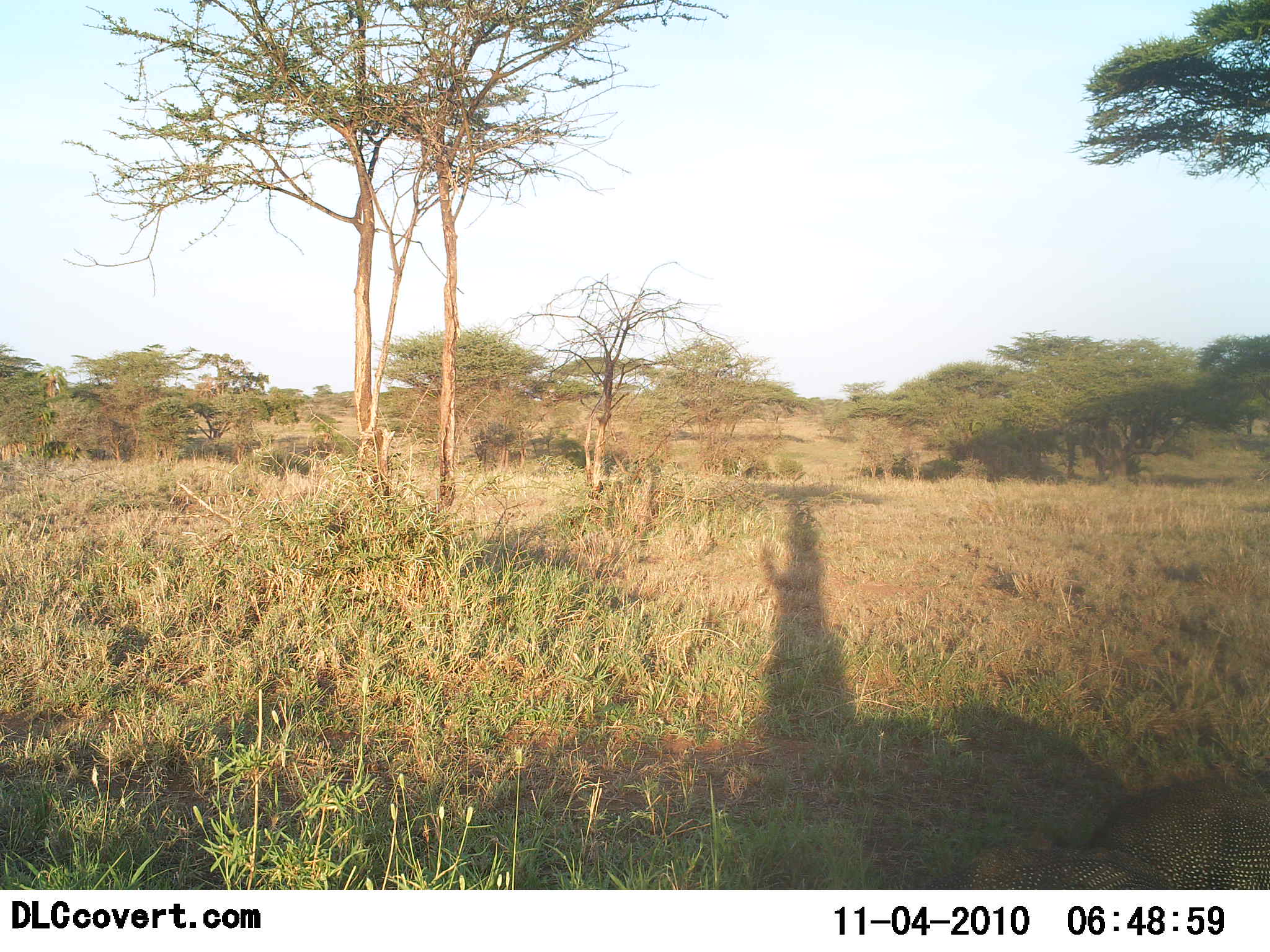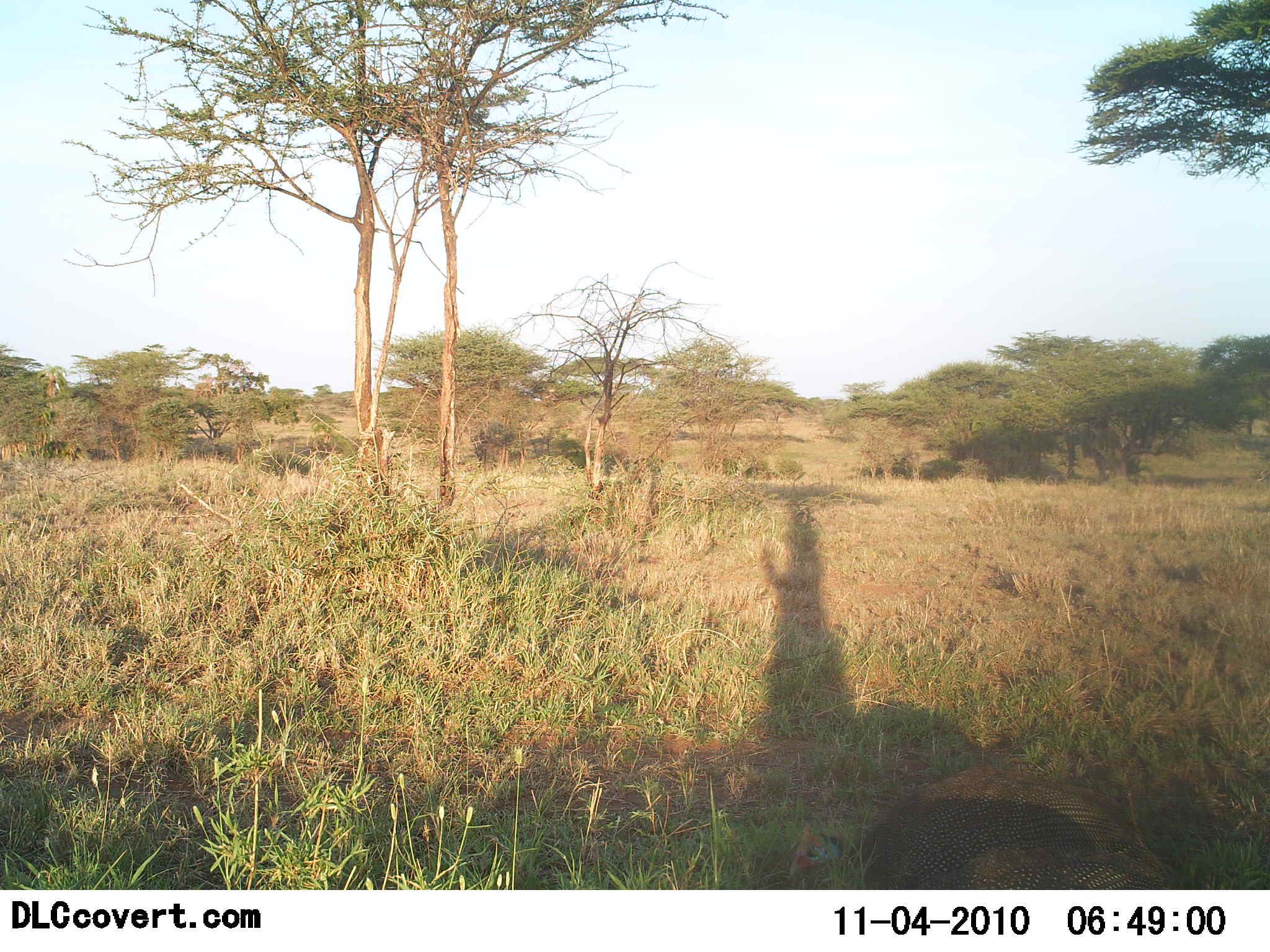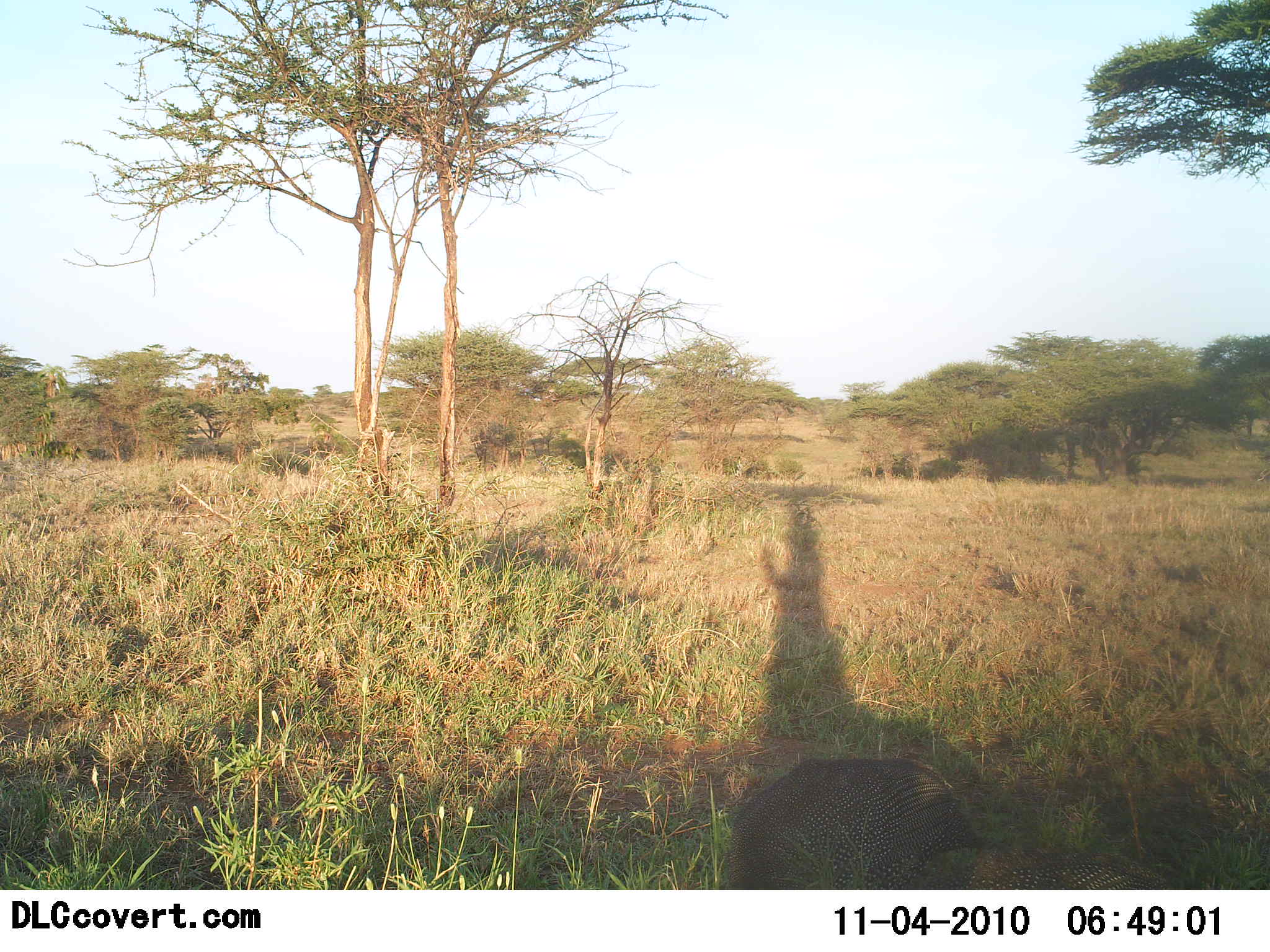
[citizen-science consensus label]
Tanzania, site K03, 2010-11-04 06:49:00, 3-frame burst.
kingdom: Animalia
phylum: Chordata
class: Aves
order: Galliformes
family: Numididae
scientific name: Numididae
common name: guinea fowl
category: guineafowl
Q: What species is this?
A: Guineafowl (guinea fowl) (Numididae).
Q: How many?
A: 1.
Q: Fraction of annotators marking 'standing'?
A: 25%.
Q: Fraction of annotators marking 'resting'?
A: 0%.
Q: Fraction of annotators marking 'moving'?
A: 83%.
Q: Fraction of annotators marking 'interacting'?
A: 0%.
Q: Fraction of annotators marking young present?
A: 0%.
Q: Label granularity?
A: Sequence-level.